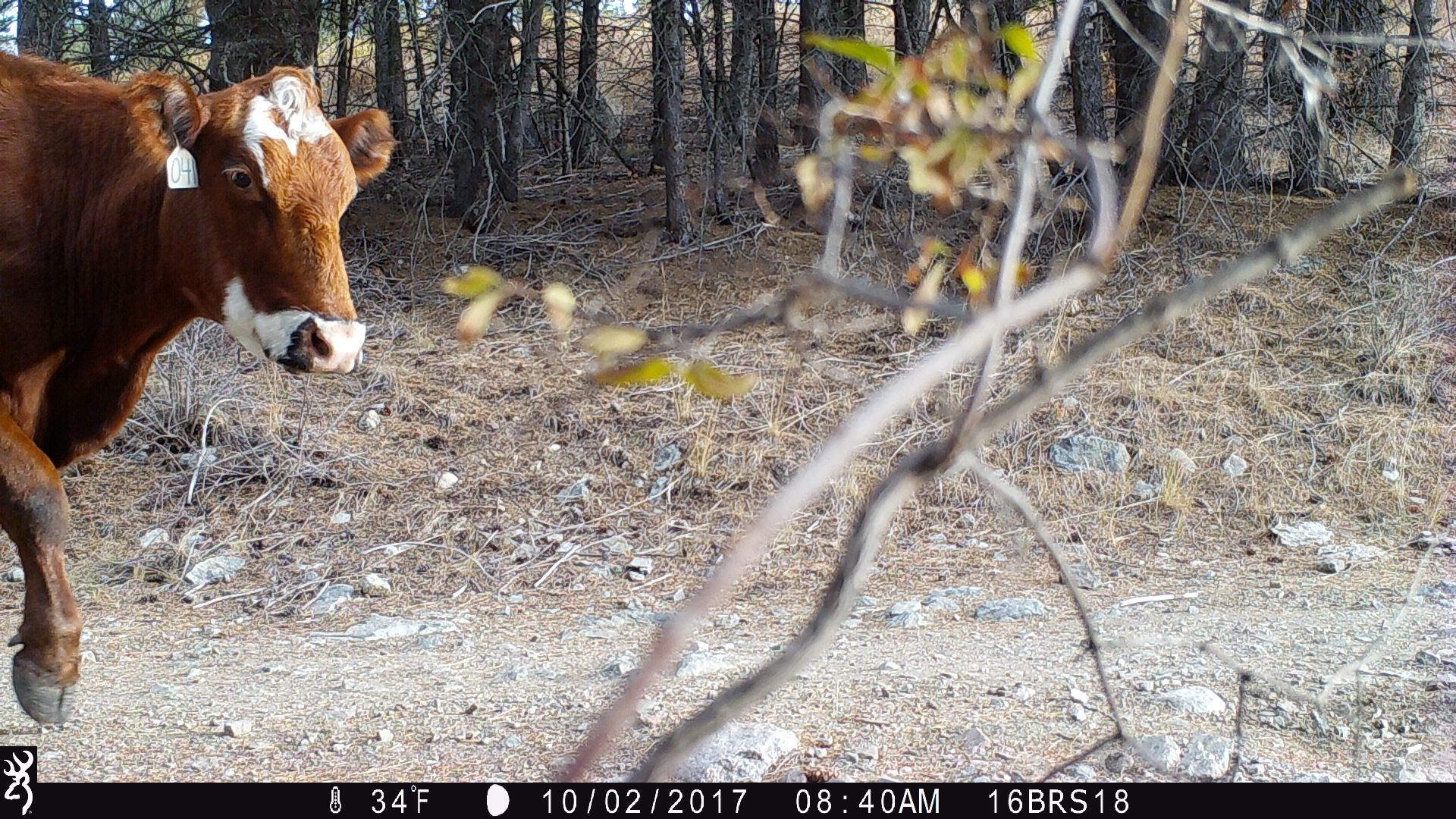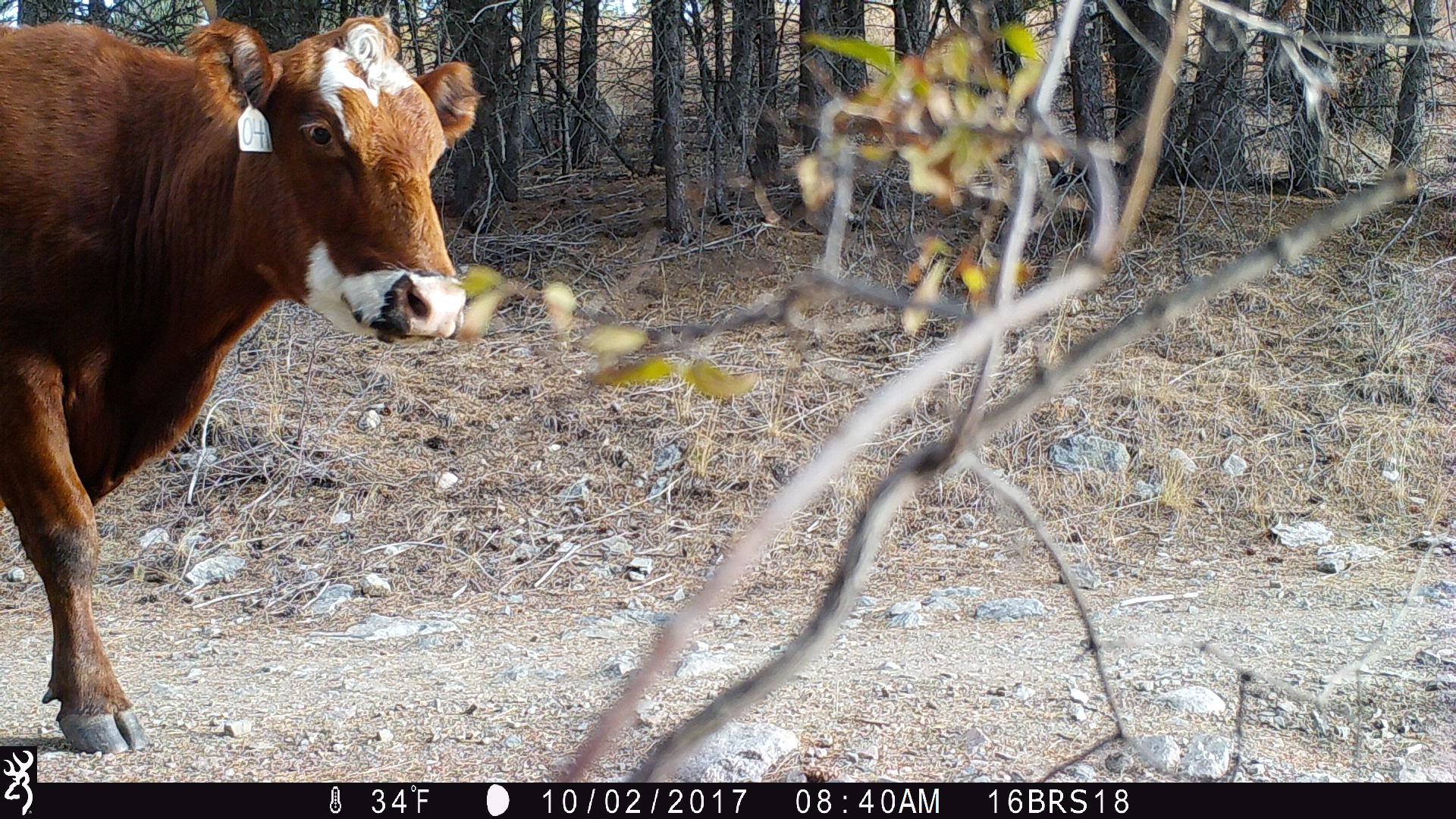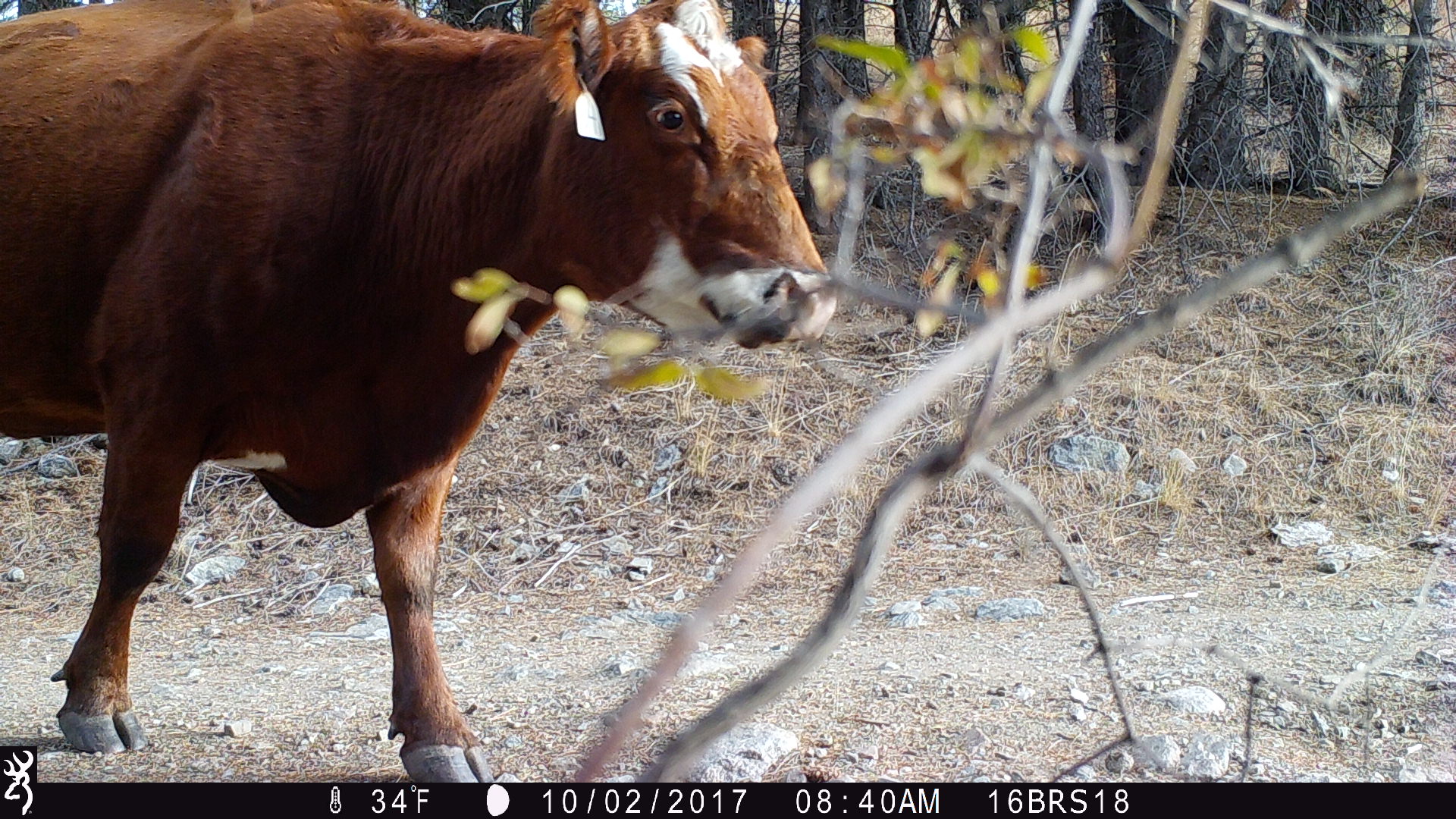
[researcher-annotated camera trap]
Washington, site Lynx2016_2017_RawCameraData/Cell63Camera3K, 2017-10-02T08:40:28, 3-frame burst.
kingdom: Animalia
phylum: Chordata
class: Mammalia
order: Artiodactyla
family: Bovidae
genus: Bos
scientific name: Bos taurus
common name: domestic cattle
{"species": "domestic cattle (Bos taurus)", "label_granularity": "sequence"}